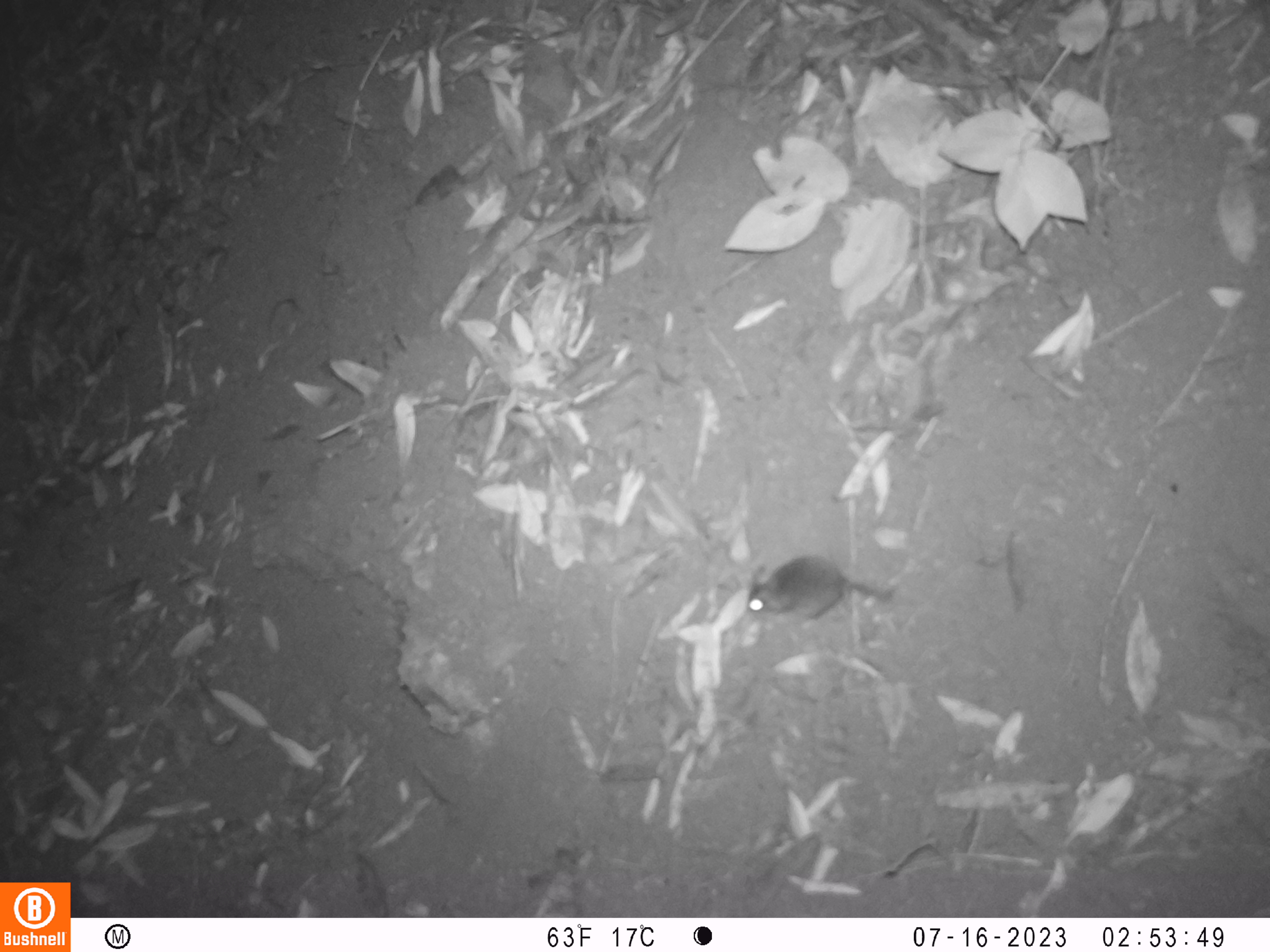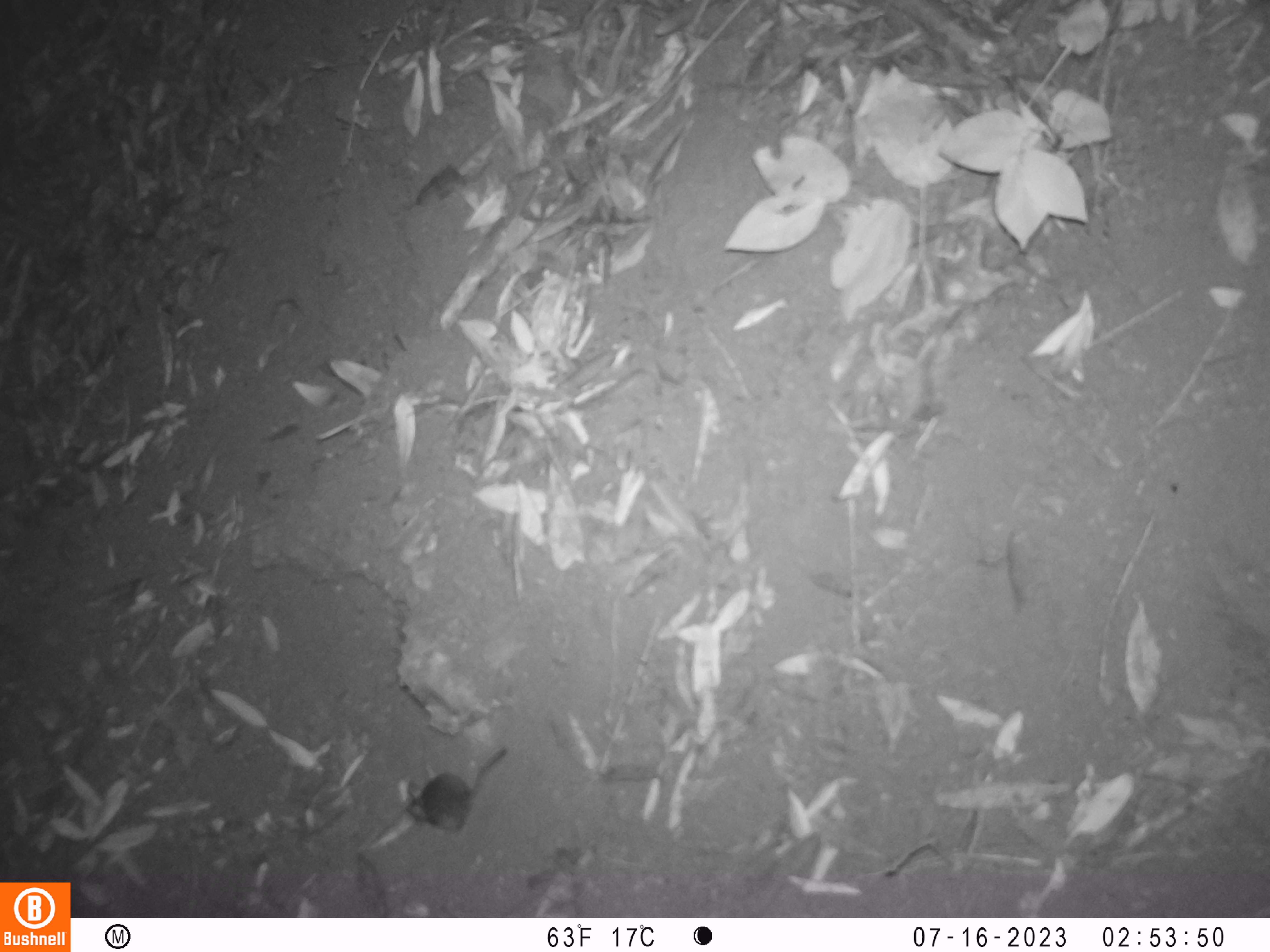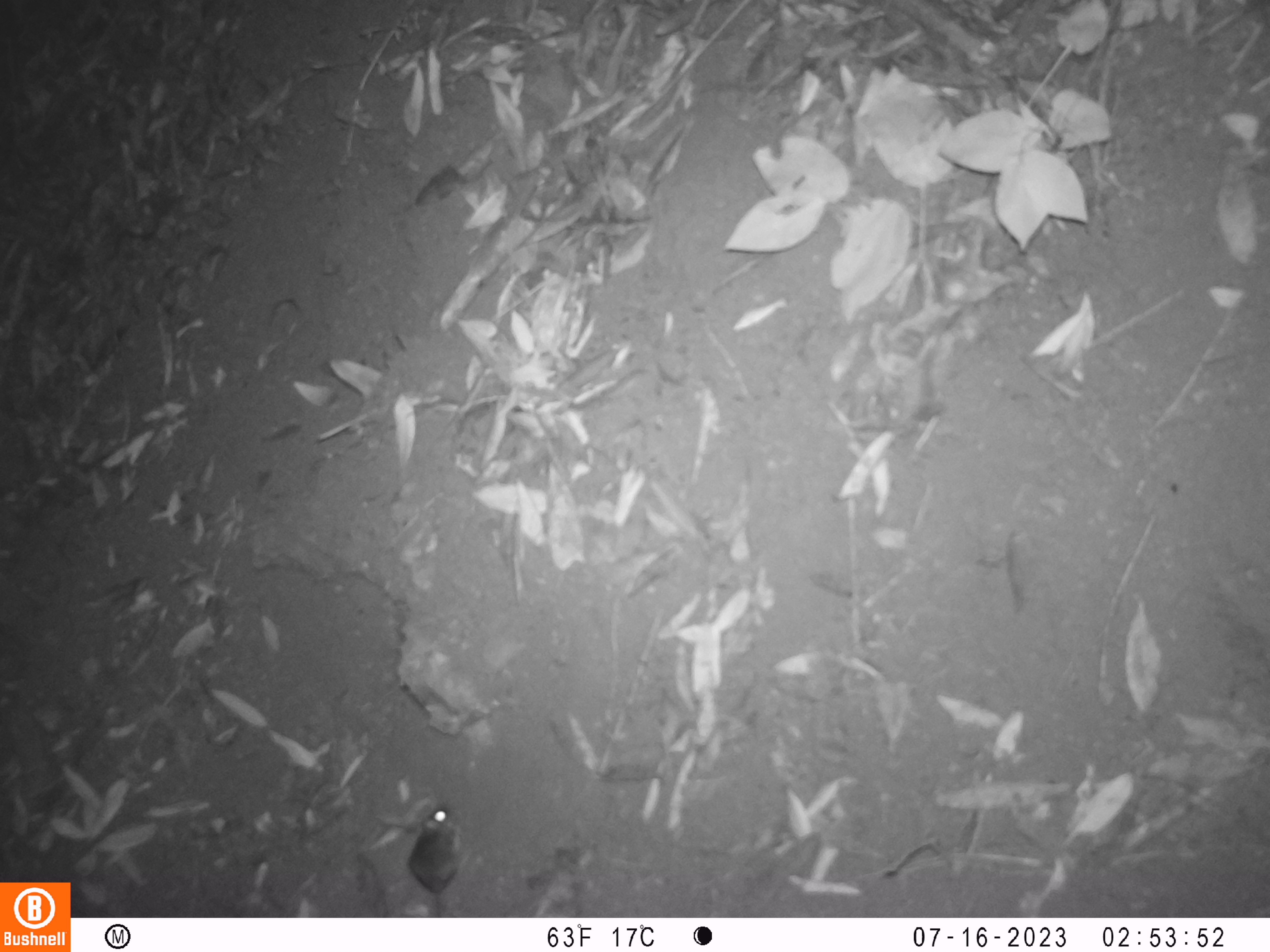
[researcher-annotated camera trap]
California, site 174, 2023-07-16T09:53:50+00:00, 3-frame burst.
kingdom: Animalia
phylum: Chordata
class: Mammalia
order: Rodentia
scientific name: Rodentia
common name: mouse or rat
Mouse or rat (Rodentia).